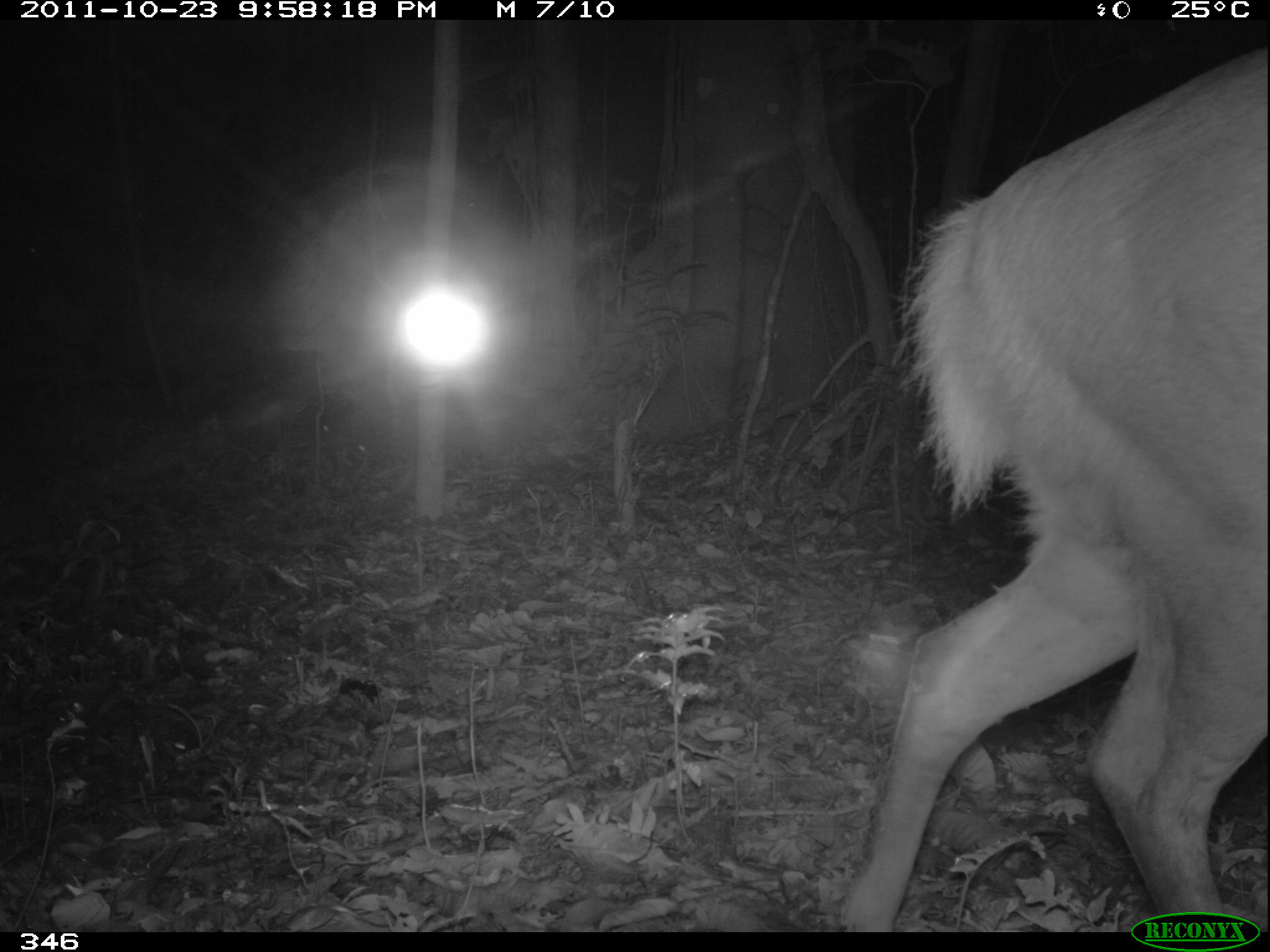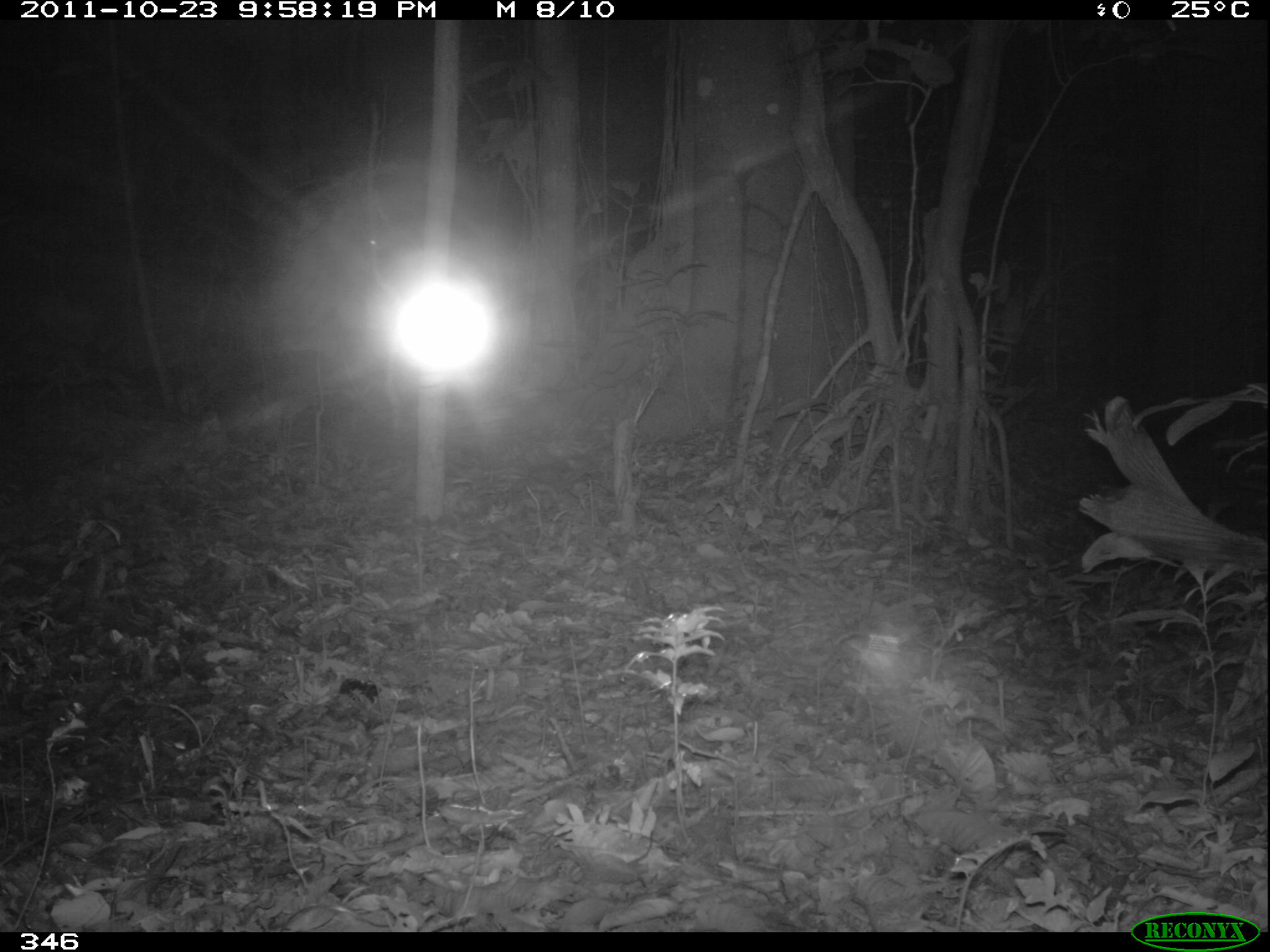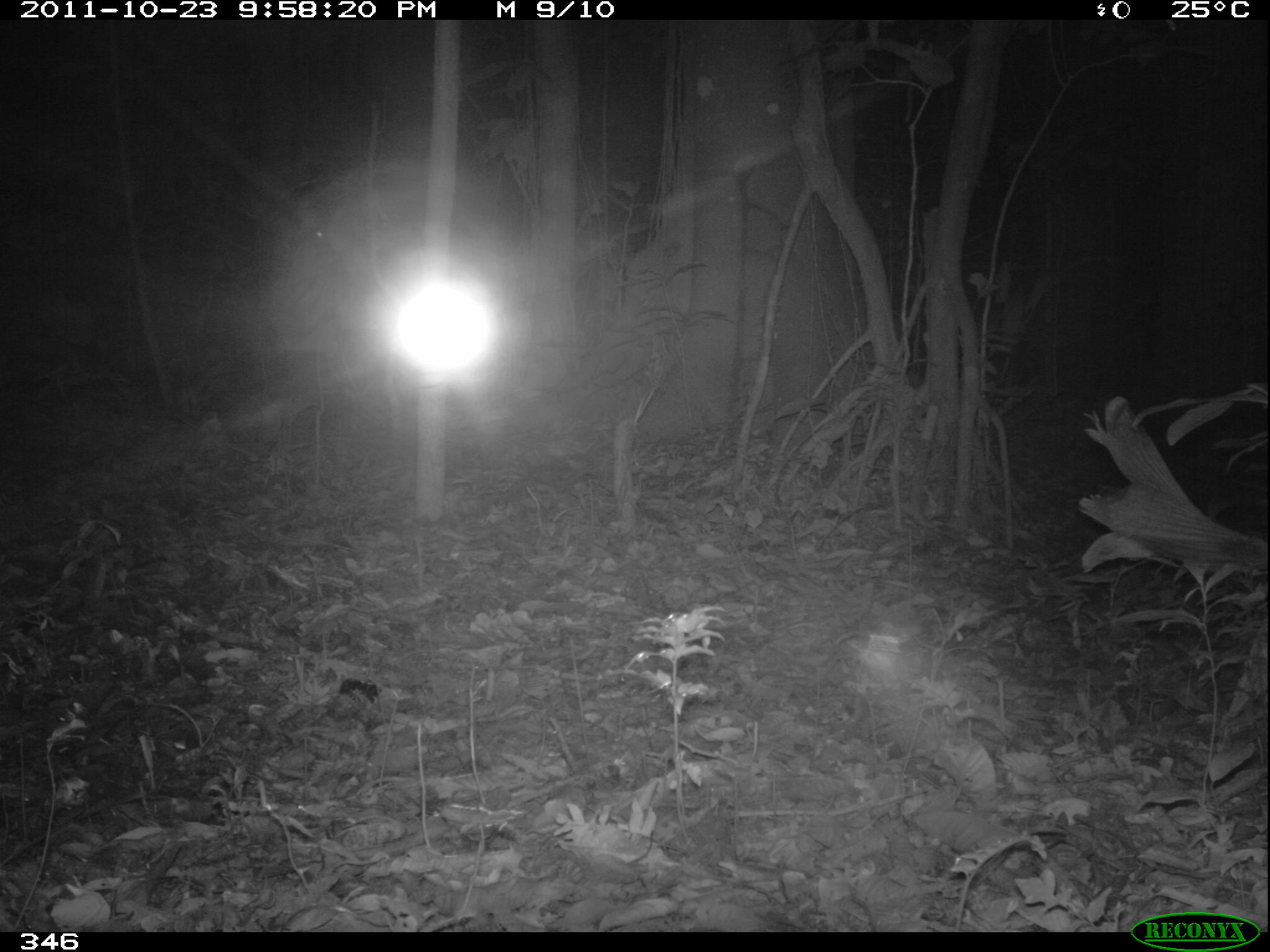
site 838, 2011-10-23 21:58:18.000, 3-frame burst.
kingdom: Animalia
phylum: Chordata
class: Mammalia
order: Artiodactyla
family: Cervidae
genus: Mazama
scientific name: Mazama americana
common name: red brocket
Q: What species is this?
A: Mazama americana (red brocket).